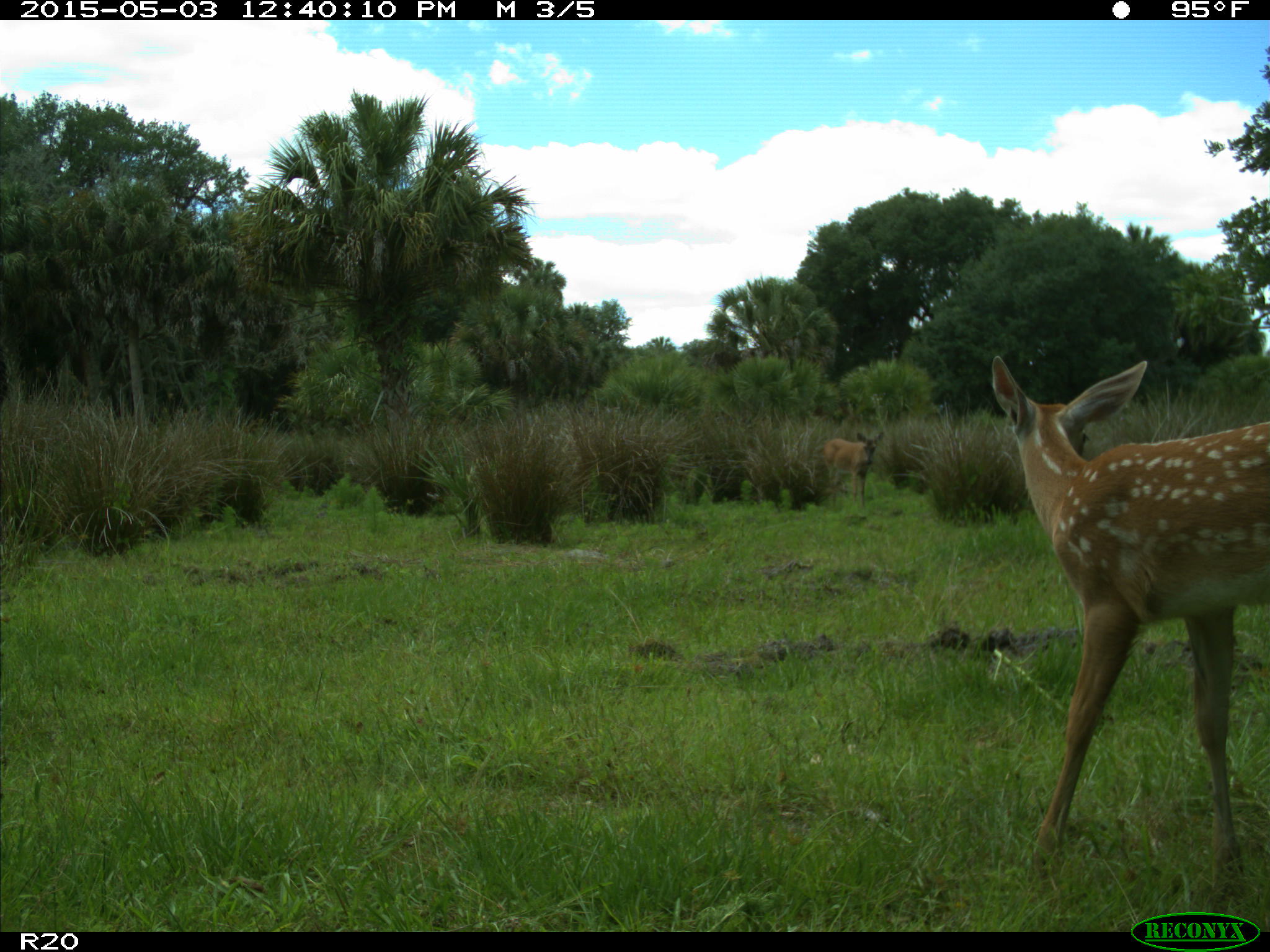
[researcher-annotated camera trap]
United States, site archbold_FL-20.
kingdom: Animalia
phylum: Chordata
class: Mammalia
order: Artiodactyla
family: Cervidae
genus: Odocoileus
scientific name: Odocoileus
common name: deer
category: unidentified deer